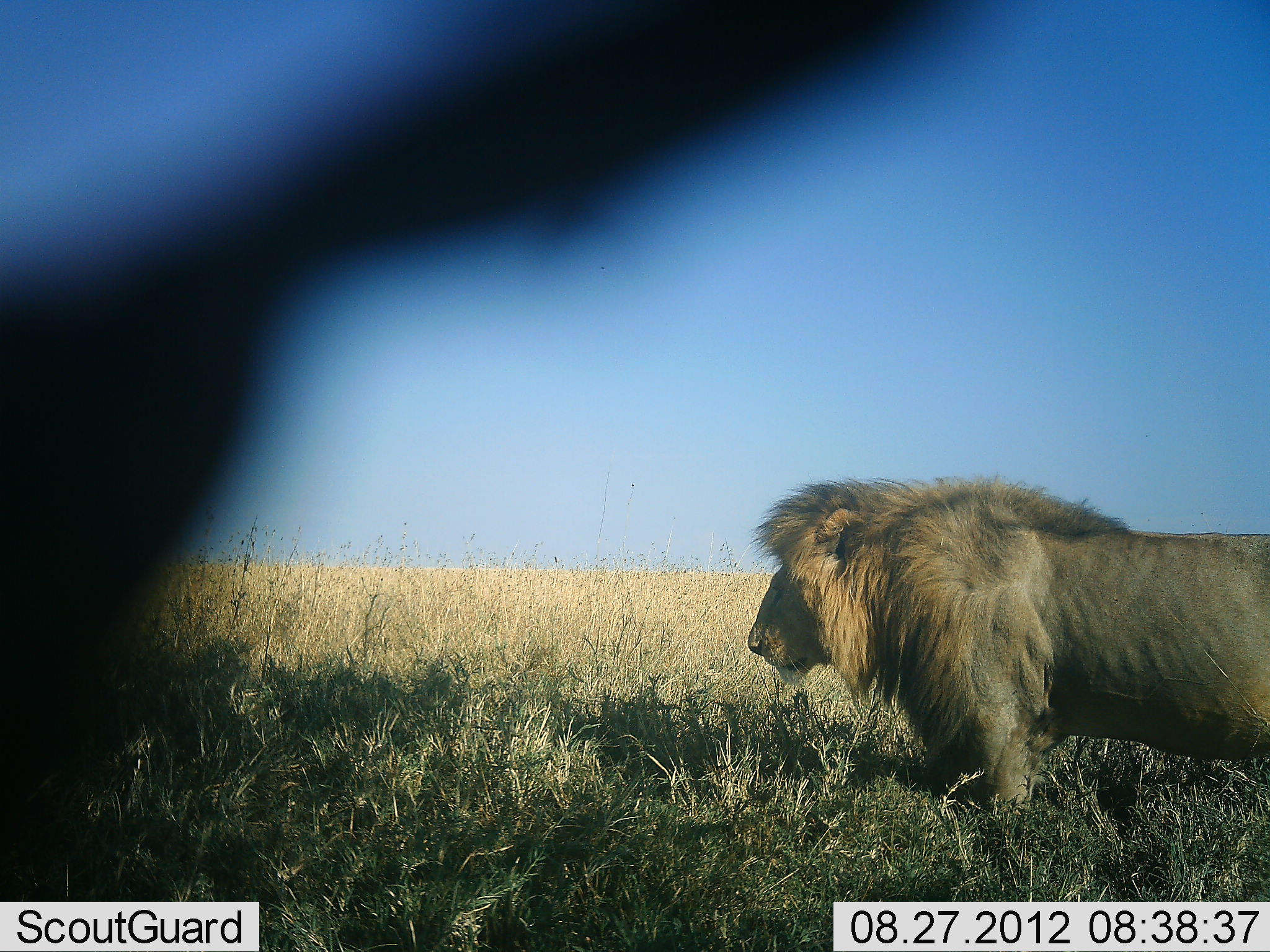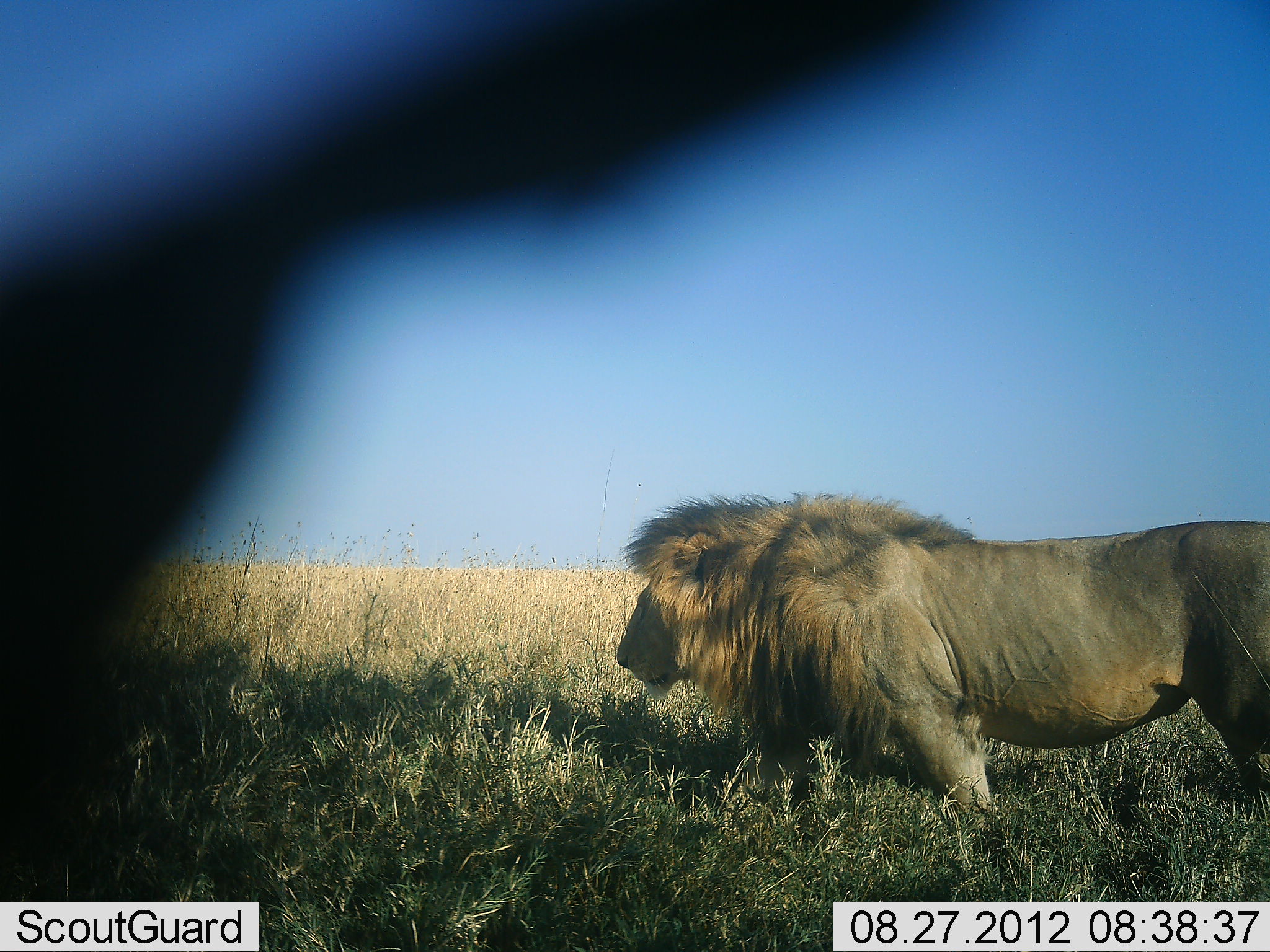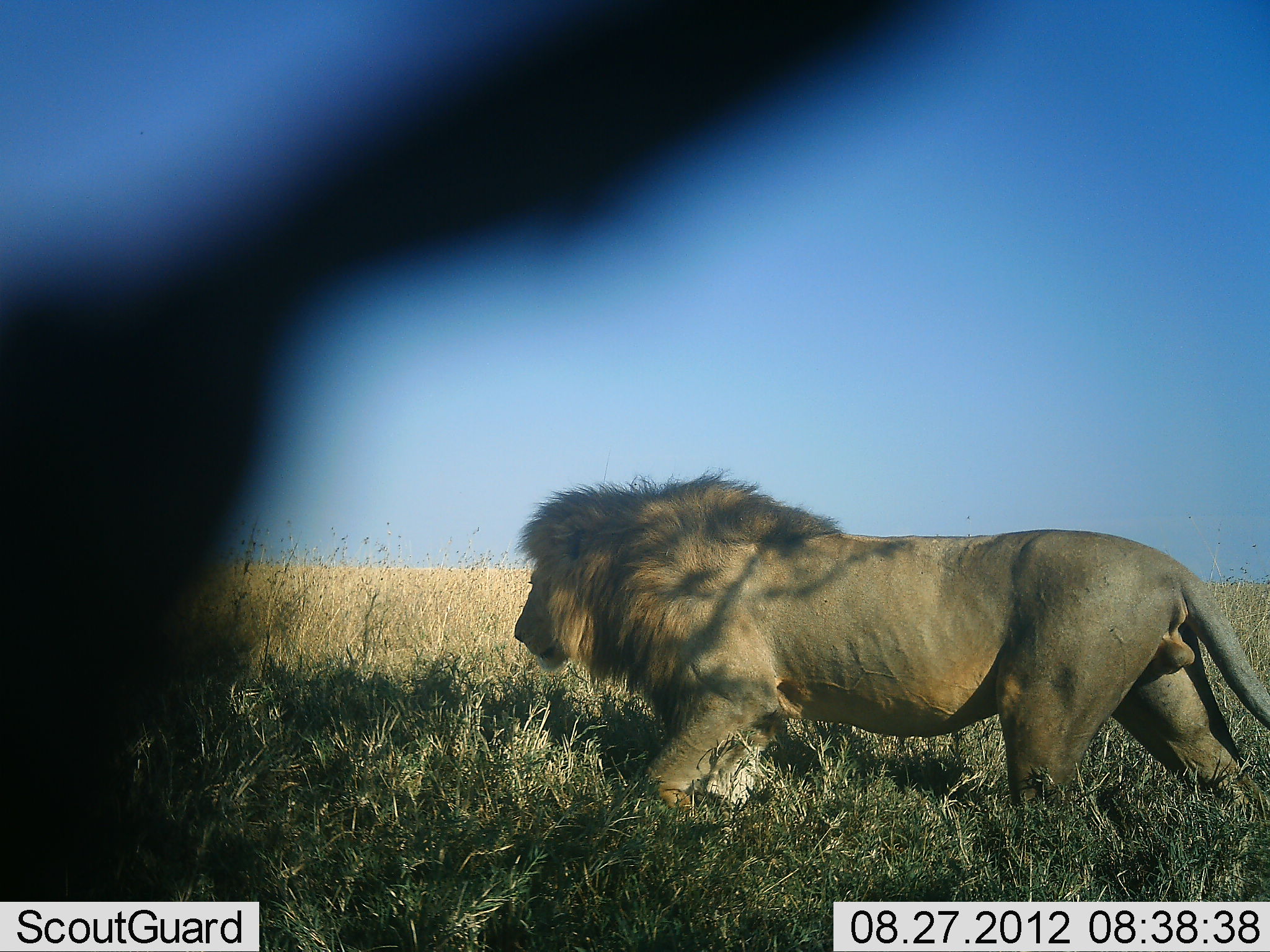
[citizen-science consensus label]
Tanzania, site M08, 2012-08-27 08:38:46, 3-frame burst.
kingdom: Animalia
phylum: Chordata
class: Mammalia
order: Carnivora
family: Felidae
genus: Panthera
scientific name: Panthera leo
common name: lion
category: lionmale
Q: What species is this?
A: Lionmale (lion) (Panthera leo).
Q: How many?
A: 1.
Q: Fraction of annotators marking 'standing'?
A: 0%.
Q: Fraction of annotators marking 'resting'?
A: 0%.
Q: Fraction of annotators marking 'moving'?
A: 100%.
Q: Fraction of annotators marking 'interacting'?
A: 0%.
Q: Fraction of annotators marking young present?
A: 0%.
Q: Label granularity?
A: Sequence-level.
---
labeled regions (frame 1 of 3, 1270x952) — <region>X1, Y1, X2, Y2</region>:
animal: <region>744, 475, 1270, 809</region>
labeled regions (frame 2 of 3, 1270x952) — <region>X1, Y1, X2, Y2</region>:
animal: <region>612, 491, 1270, 804</region>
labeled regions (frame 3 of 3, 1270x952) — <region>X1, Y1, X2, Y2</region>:
animal: <region>505, 471, 1270, 845</region>